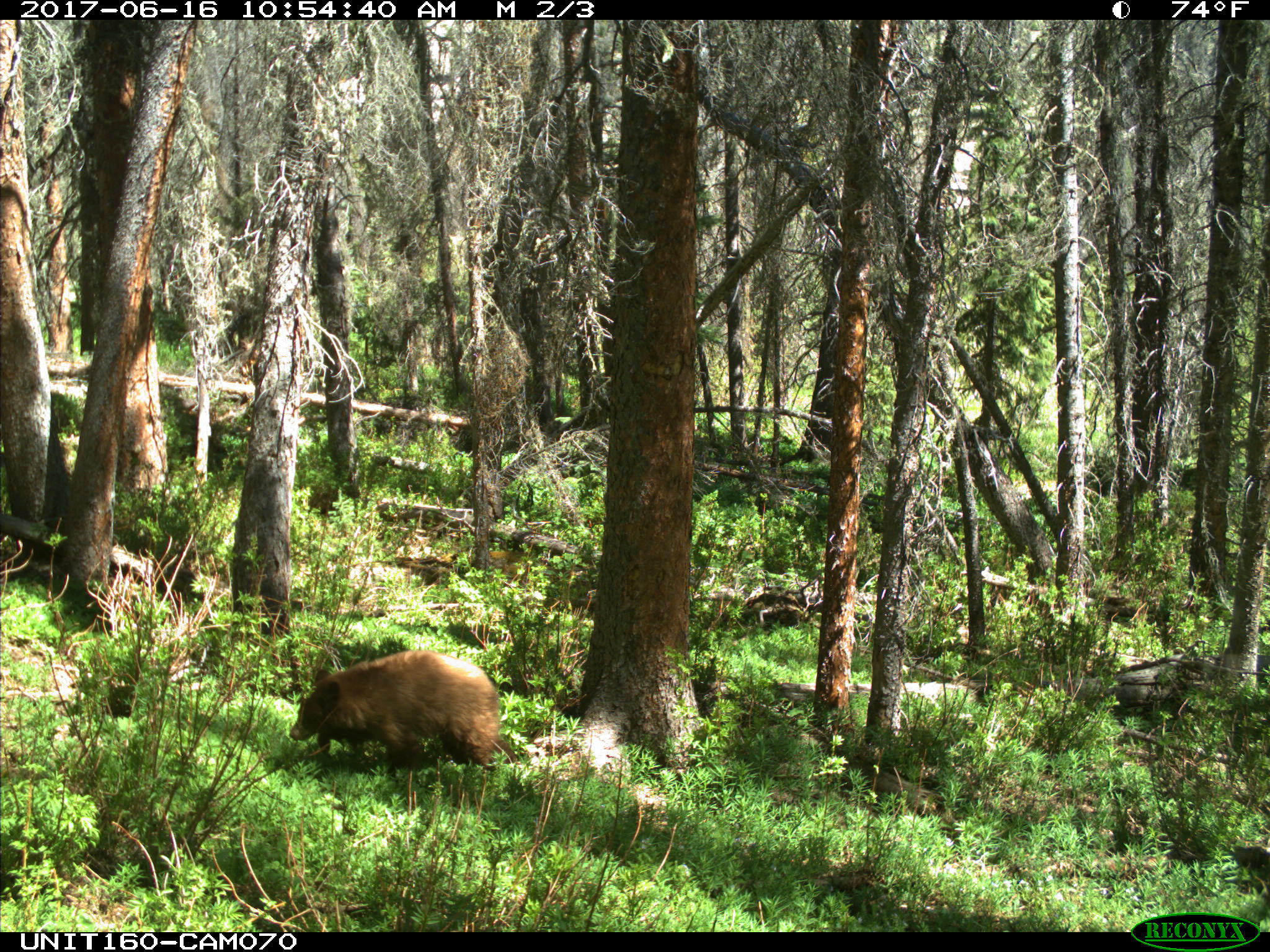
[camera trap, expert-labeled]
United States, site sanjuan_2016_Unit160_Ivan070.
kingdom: Animalia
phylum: Chordata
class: Mammalia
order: Carnivora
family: Ursidae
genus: Ursus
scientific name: Ursus americanus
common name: american black bear